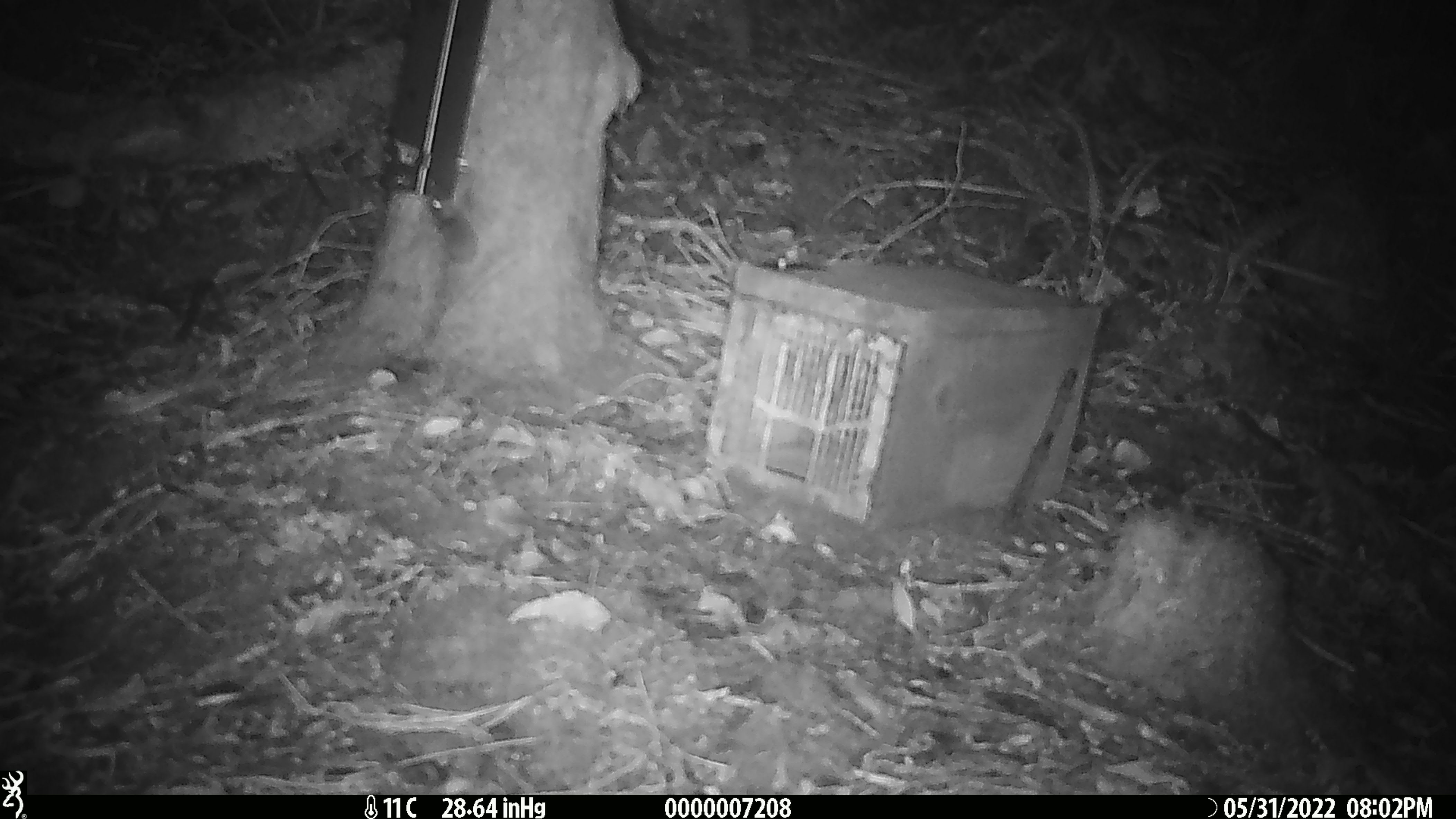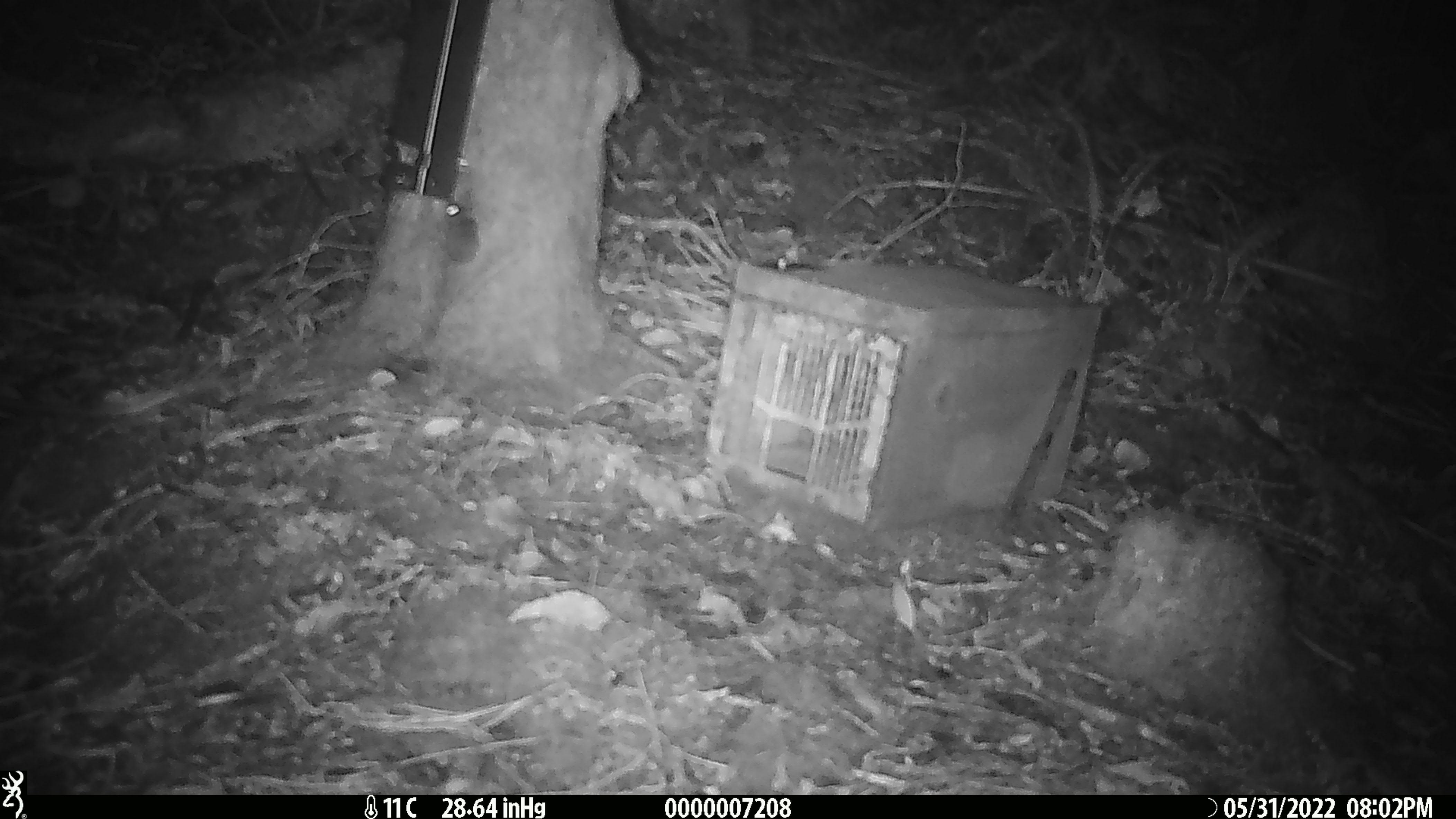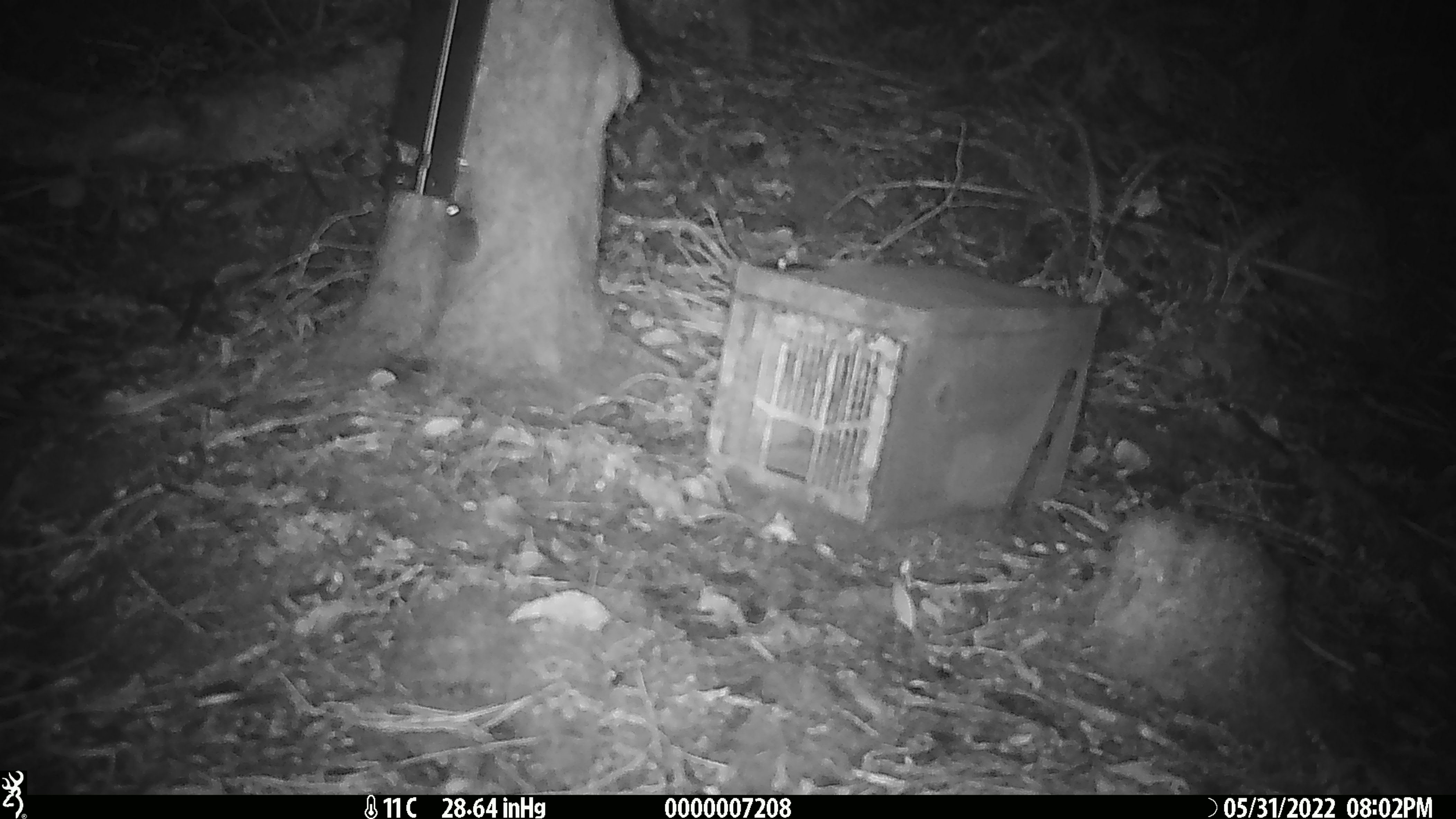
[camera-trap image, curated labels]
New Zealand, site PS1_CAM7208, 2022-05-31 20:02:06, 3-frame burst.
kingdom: Animalia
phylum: Chordata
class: Mammalia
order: Rodentia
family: Muridae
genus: Mus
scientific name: Mus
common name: mouse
Mouse (Mus).